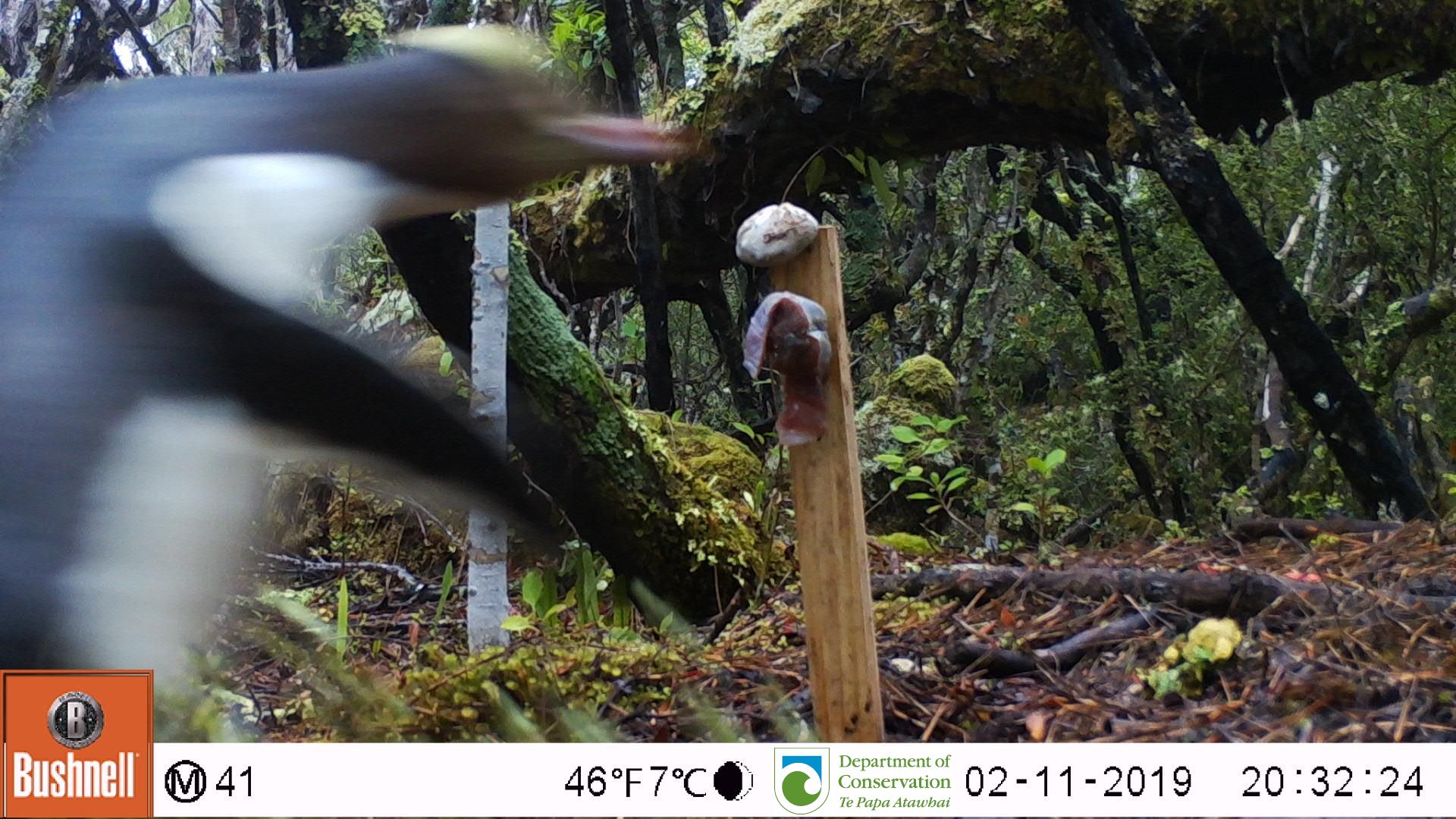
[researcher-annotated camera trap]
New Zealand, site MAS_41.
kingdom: Animalia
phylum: Chordata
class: Aves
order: Sphenisciformes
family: Spheniscidae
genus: Megadyptes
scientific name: Megadyptes antipodes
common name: yellow-eyed penguin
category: yellow eyed penguin